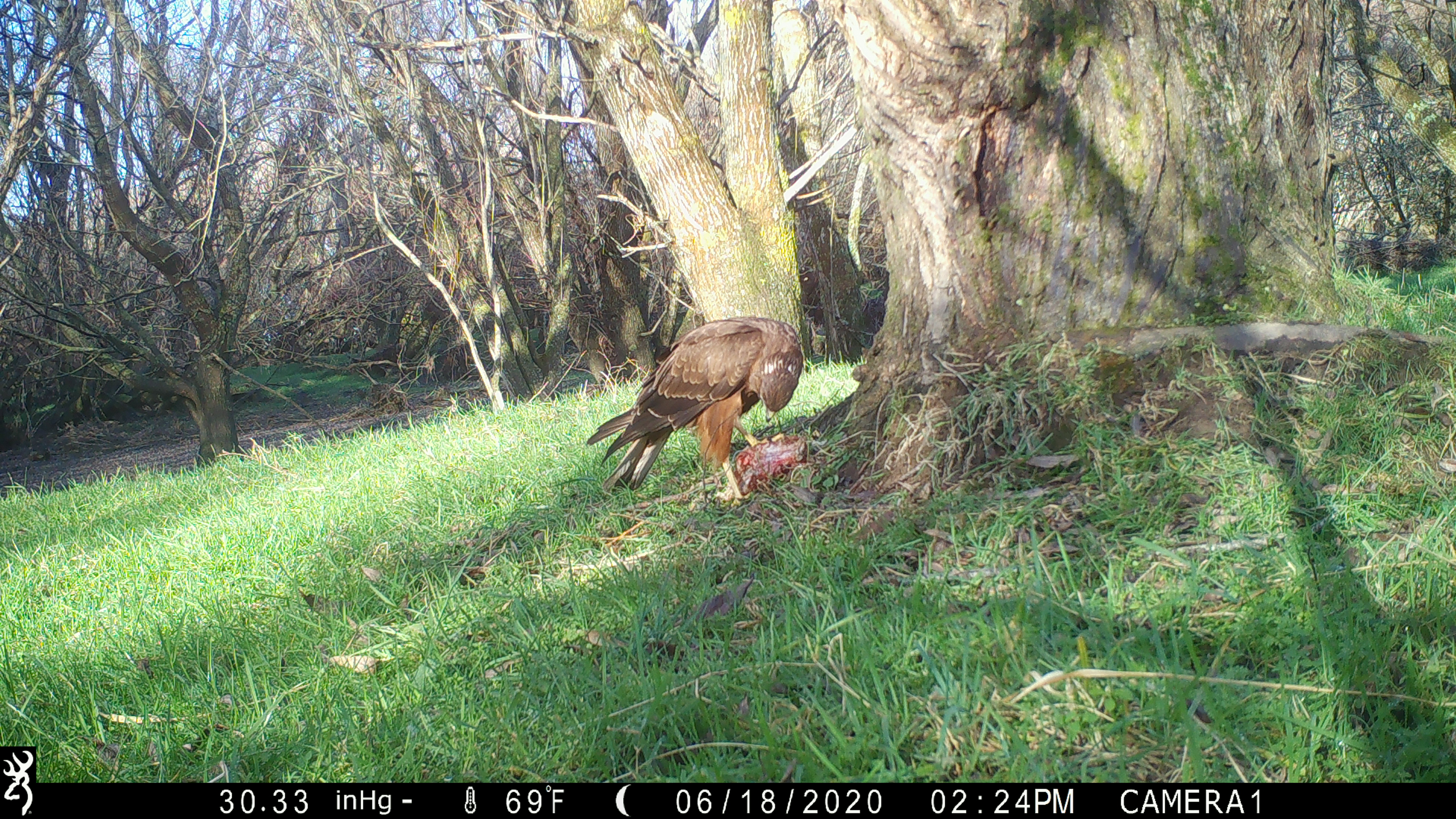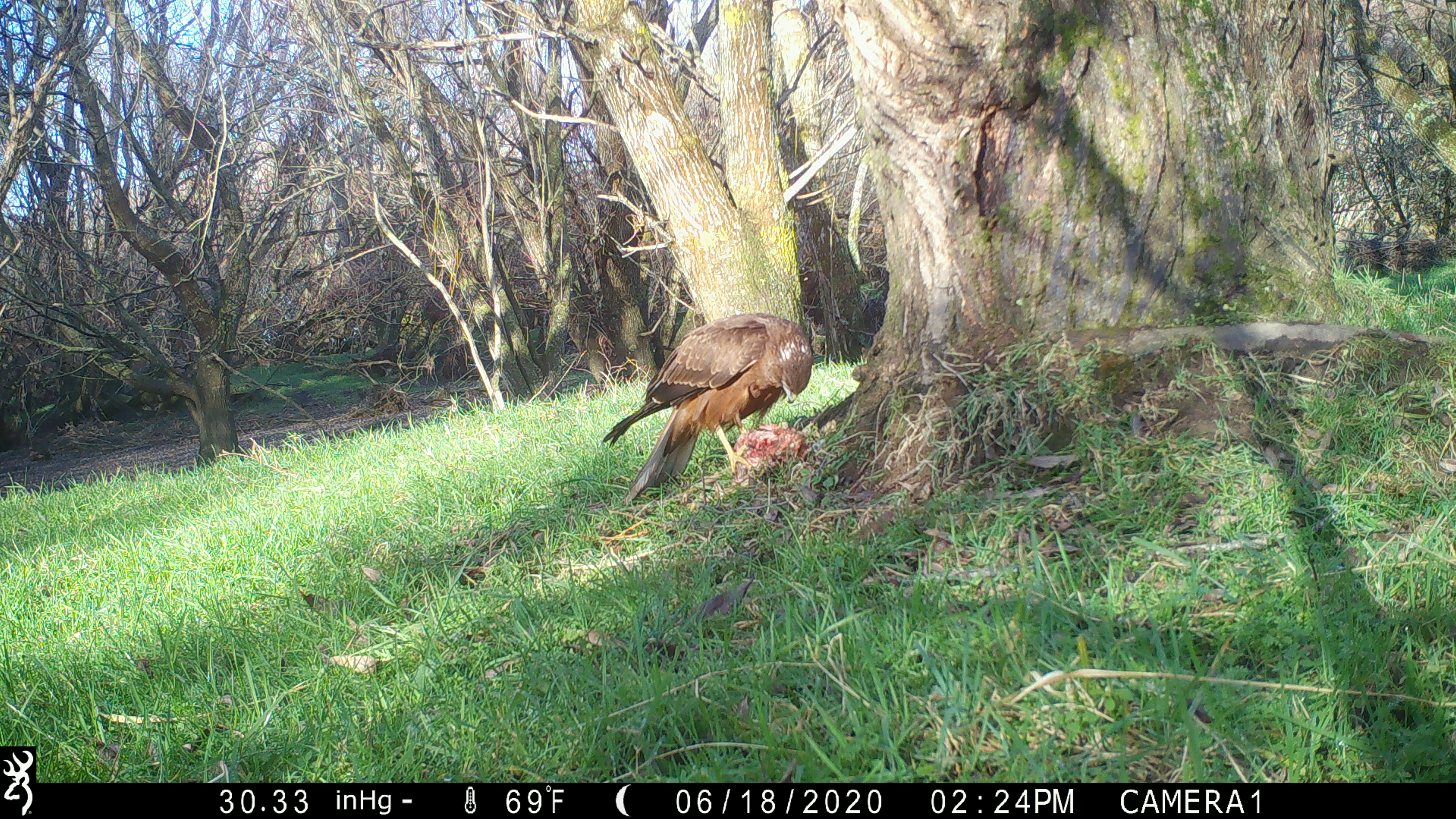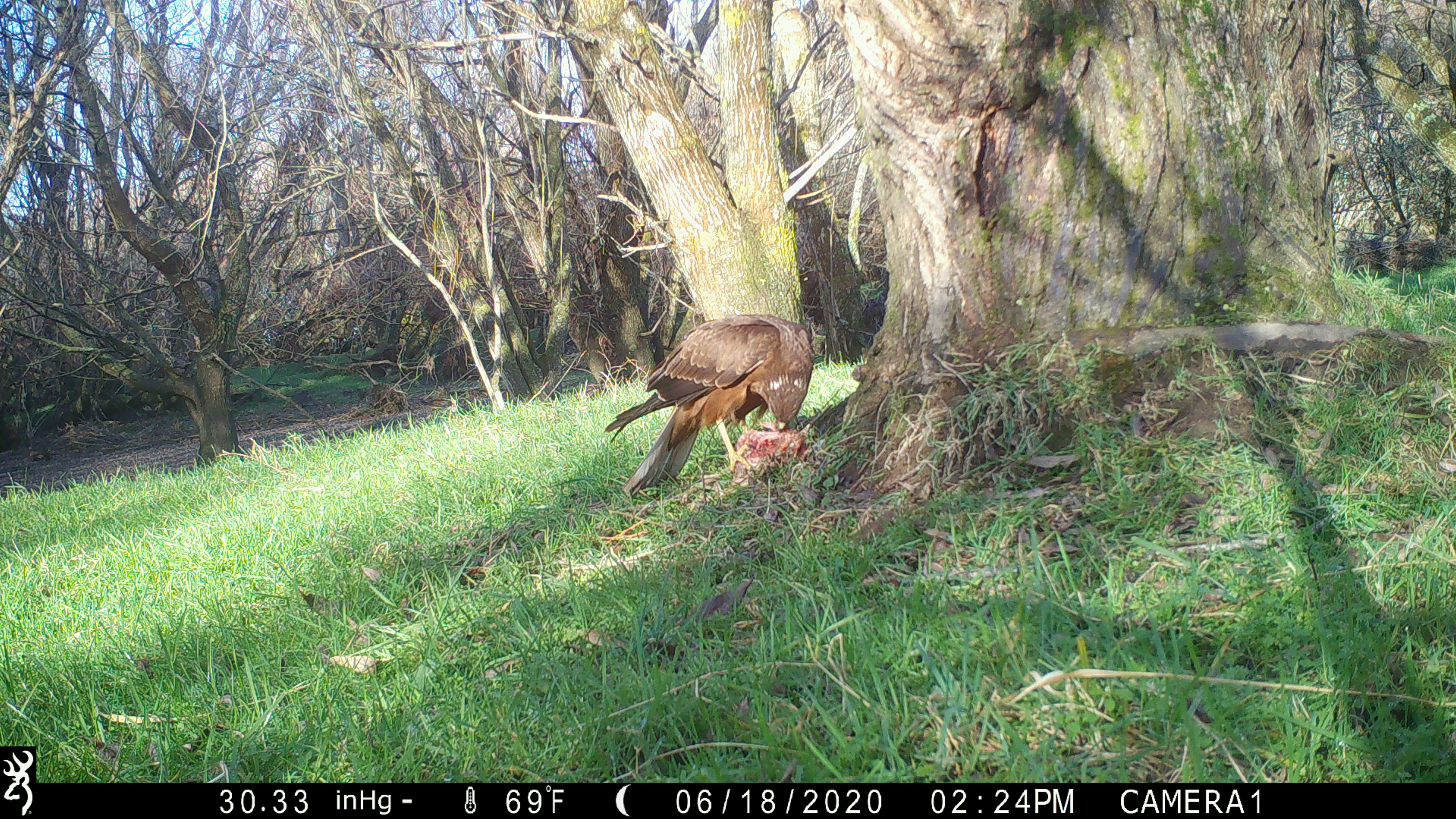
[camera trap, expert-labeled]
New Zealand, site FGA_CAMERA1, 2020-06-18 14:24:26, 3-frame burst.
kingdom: Animalia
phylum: Chordata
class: Aves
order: Accipitriformes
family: Accipitridae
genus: Circus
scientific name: Circus approximans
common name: swamp harrier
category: harrier